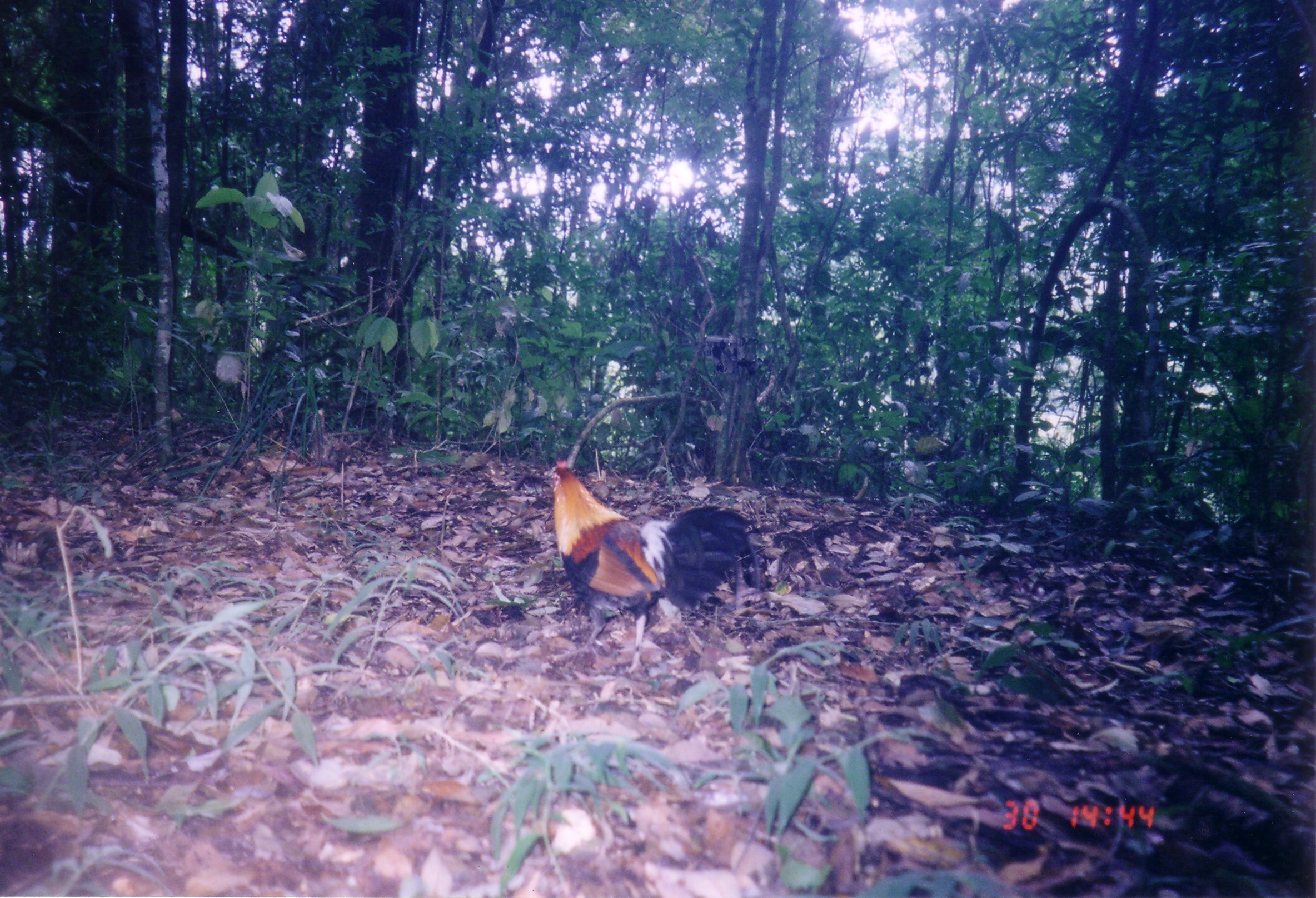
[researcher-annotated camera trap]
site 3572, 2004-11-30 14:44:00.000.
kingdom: Animalia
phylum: Chordata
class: Aves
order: Galliformes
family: Phasianidae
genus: Gallus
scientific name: Gallus gallus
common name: red junglefowl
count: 1